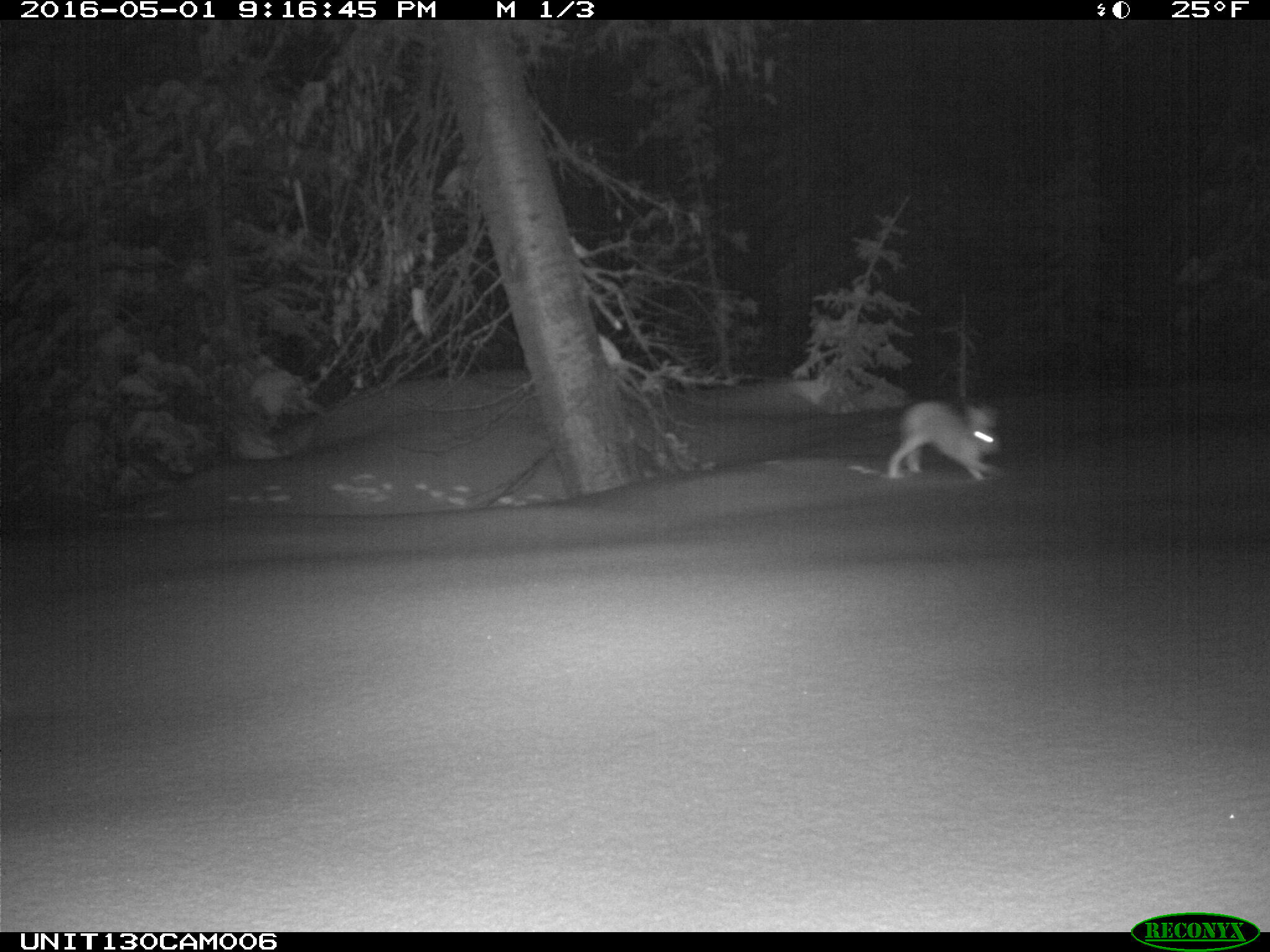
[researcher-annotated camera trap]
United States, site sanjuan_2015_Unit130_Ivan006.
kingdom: Animalia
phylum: Chordata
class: Mammalia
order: Lagomorpha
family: Leporidae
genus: Lepus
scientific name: Lepus americanus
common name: snowshoe hare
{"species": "Lepus americanus (snowshoe hare)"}